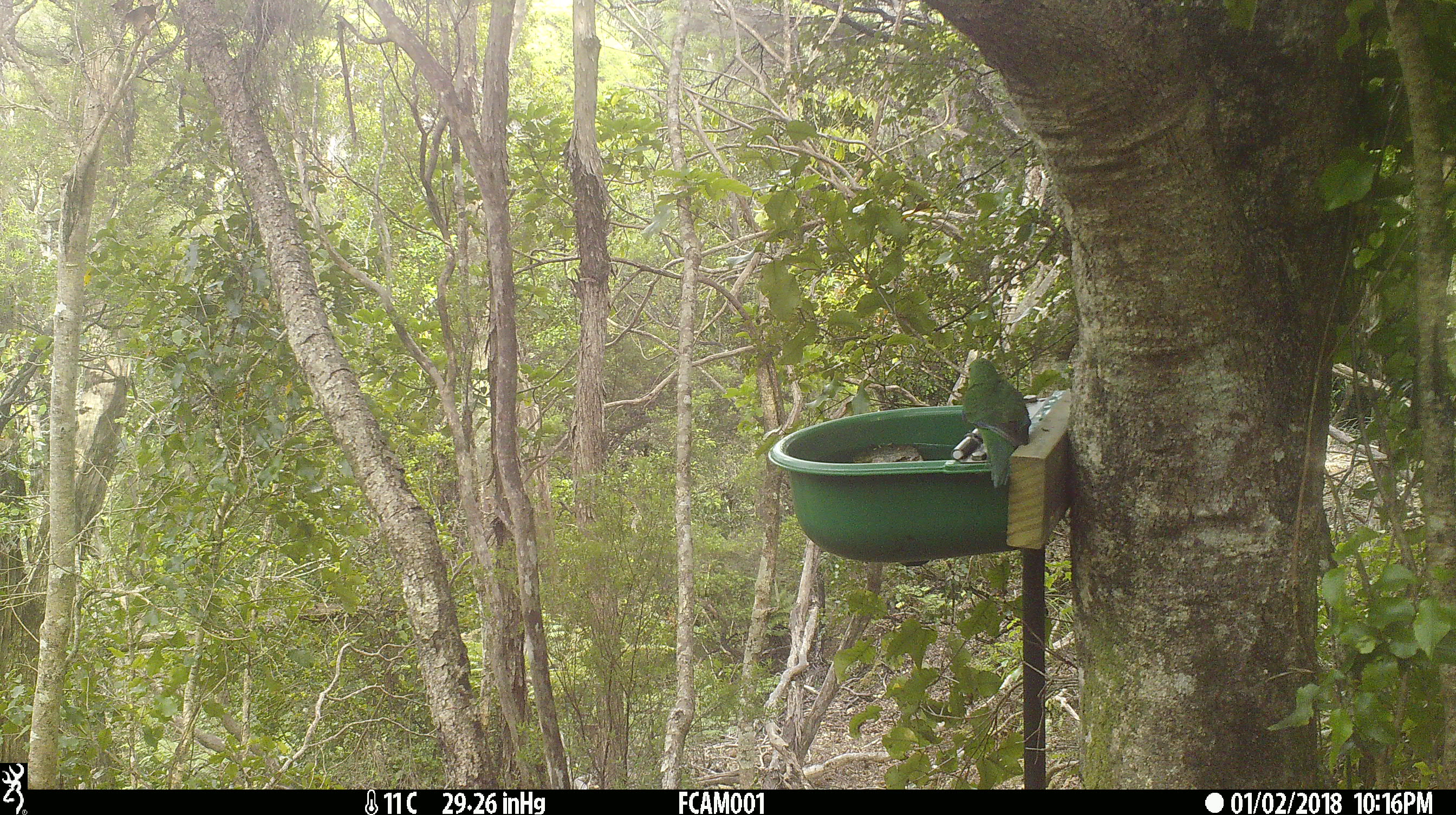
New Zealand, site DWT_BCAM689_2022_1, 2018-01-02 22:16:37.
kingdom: Animalia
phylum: Chordata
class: Aves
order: Psittaciformes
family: Psittaculidae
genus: Cyanoramphus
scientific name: Cyanoramphus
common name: parakeet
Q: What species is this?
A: Parakeet (Cyanoramphus).